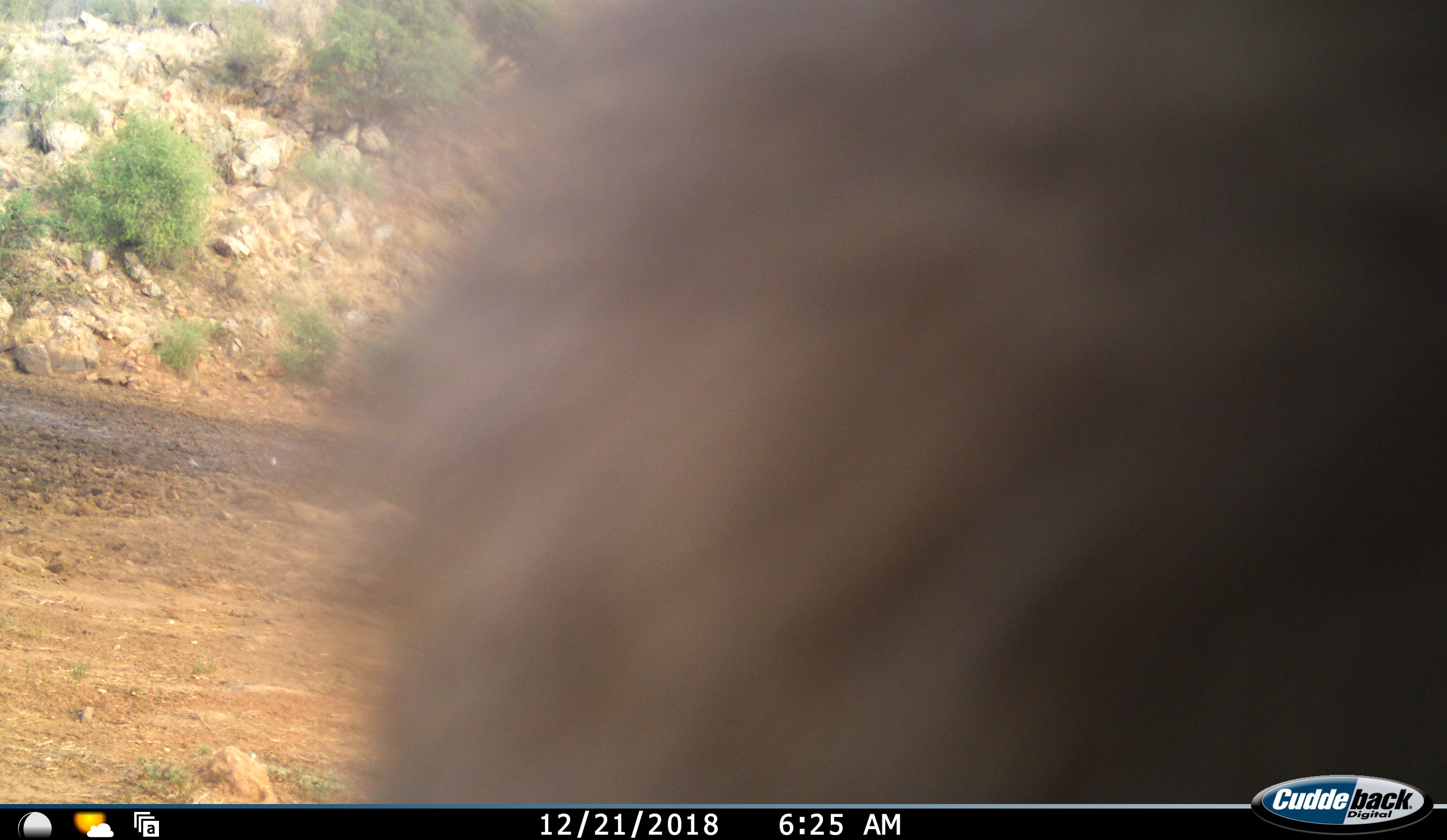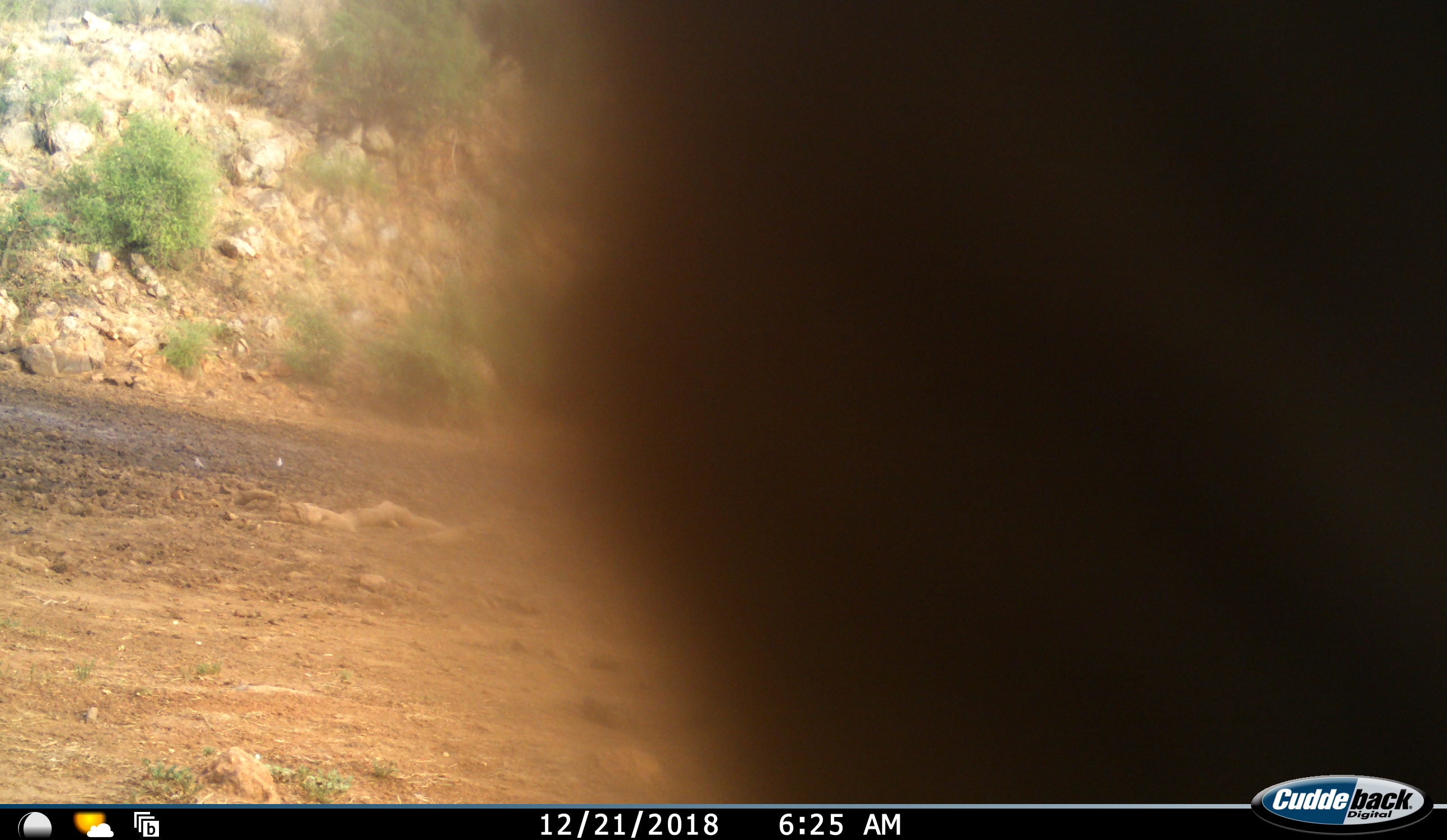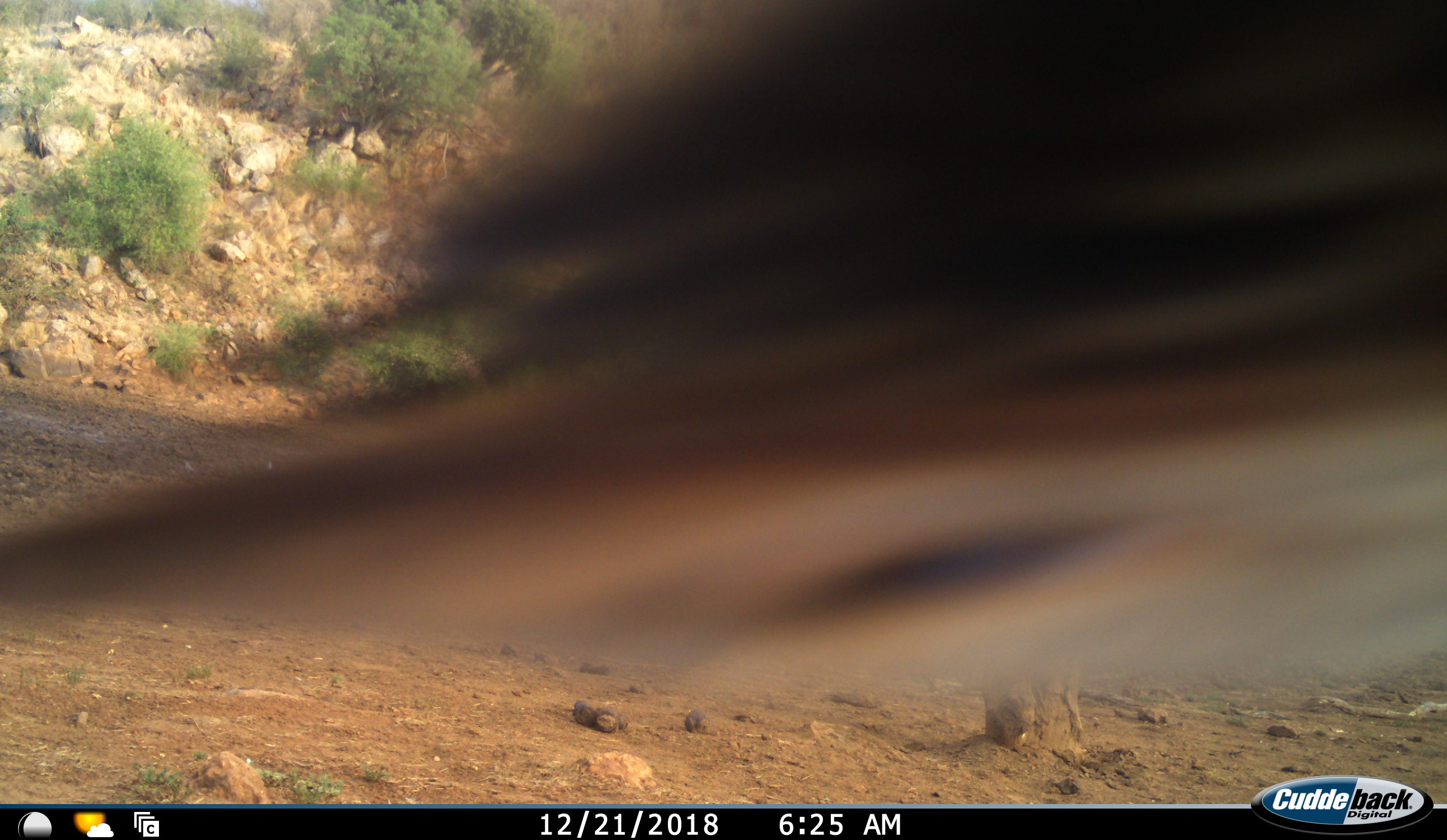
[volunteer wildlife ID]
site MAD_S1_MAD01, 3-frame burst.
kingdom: Animalia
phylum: Chordata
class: Mammalia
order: Primates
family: Cercopithecidae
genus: Papio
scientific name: Papio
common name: baboon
Baboon (Papio), count 1. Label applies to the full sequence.